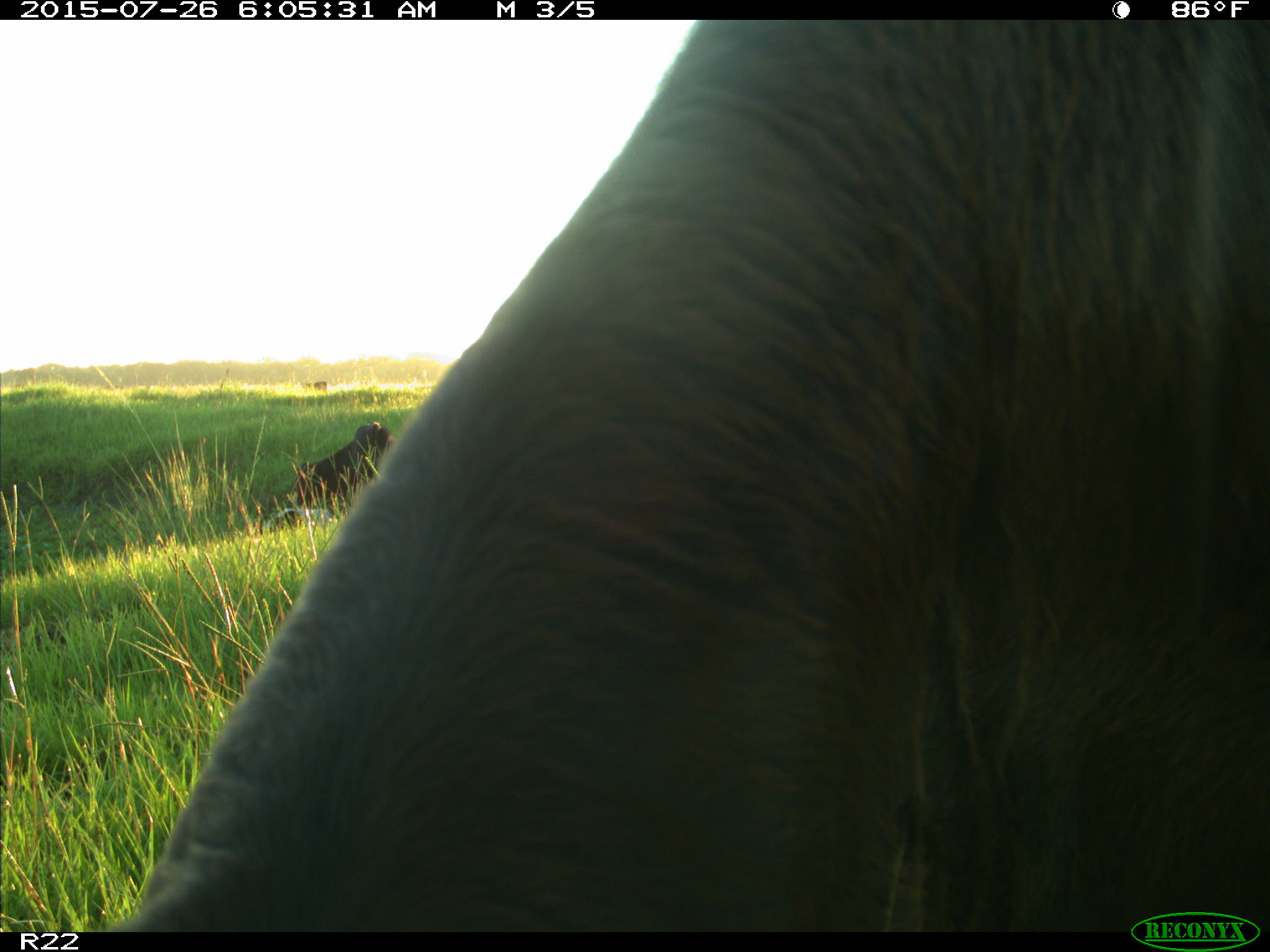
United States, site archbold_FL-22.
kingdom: Animalia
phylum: Chordata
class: Mammalia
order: Artiodactyla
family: Bovidae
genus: Bos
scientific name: Bos taurus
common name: domestic cow